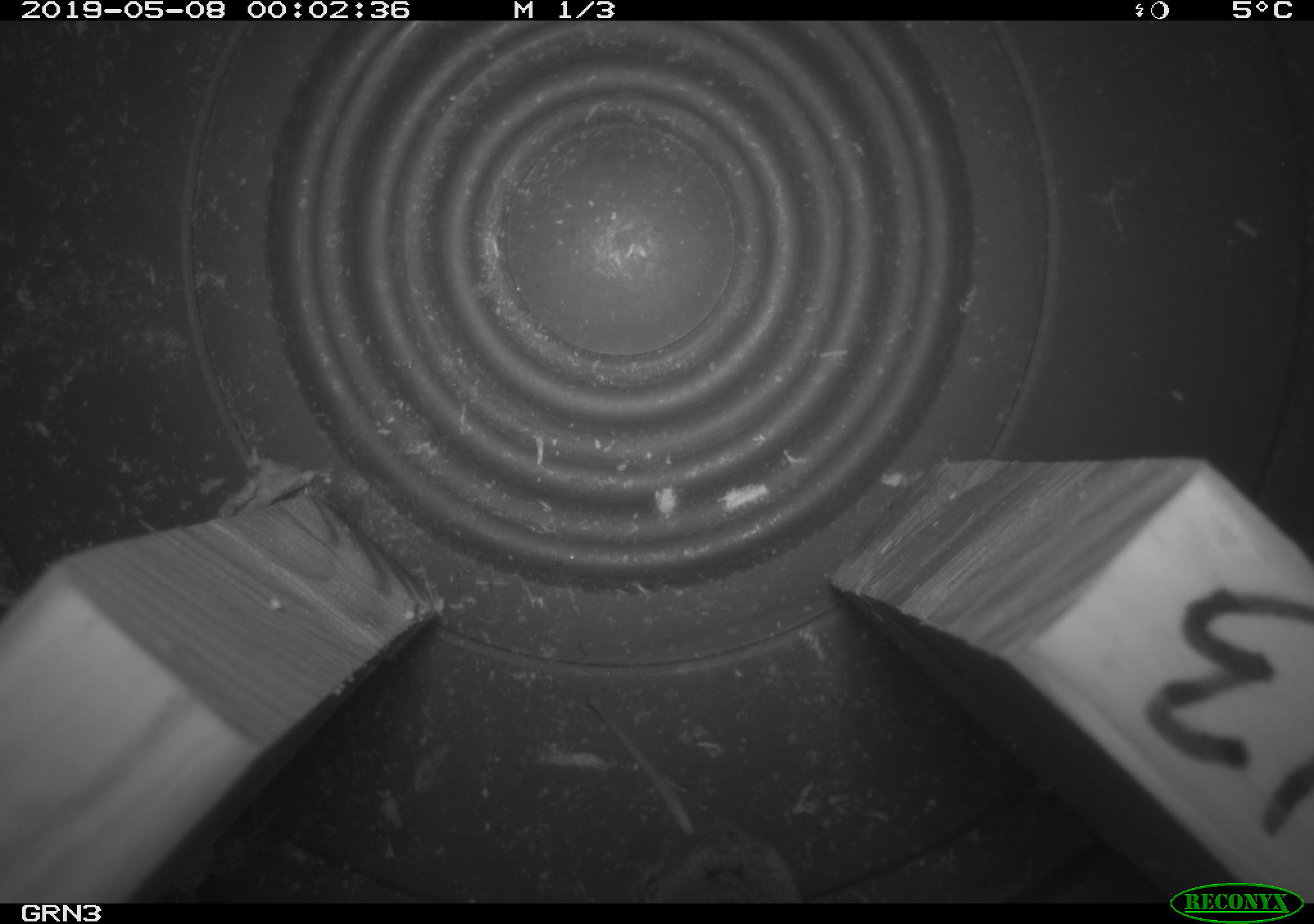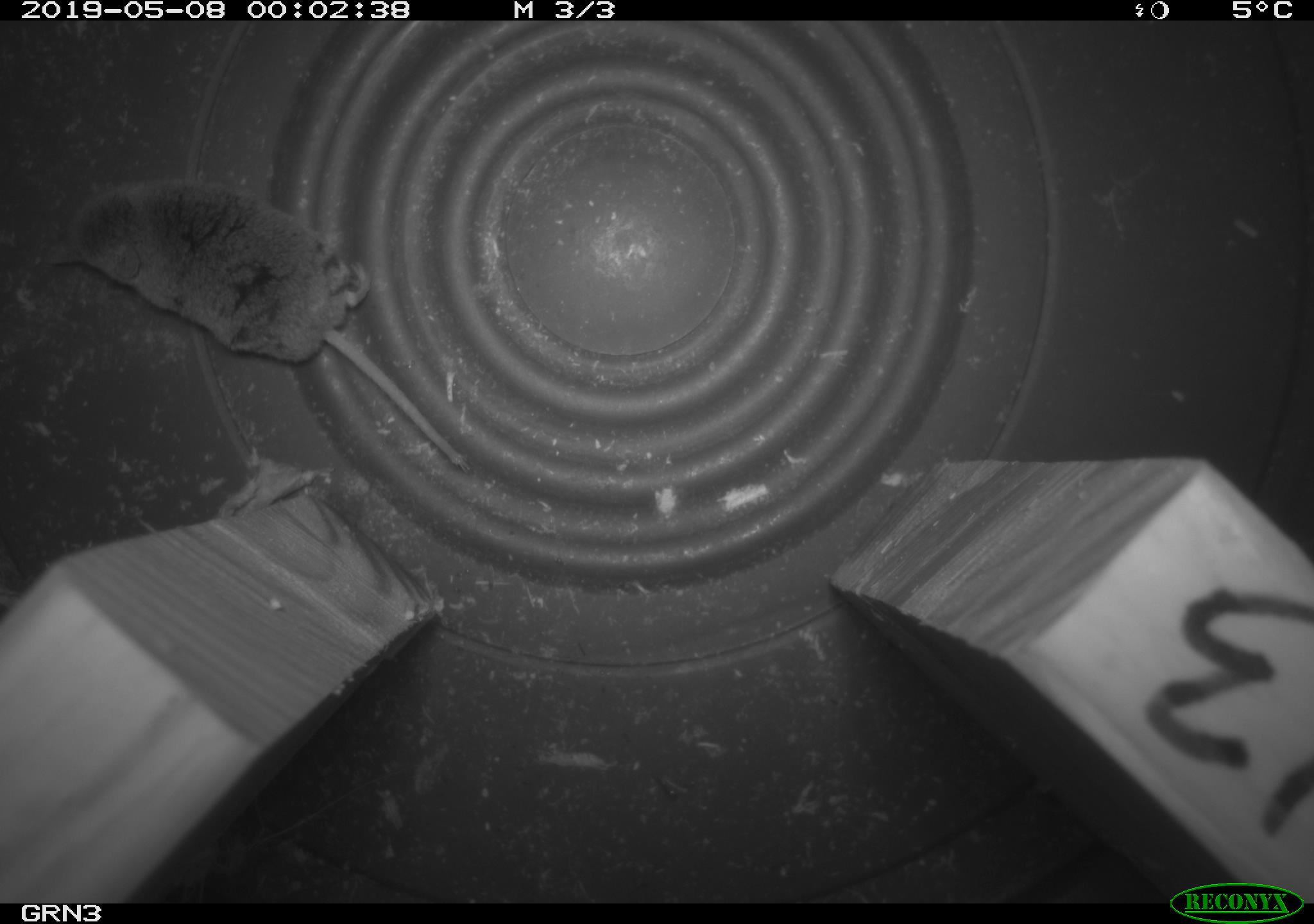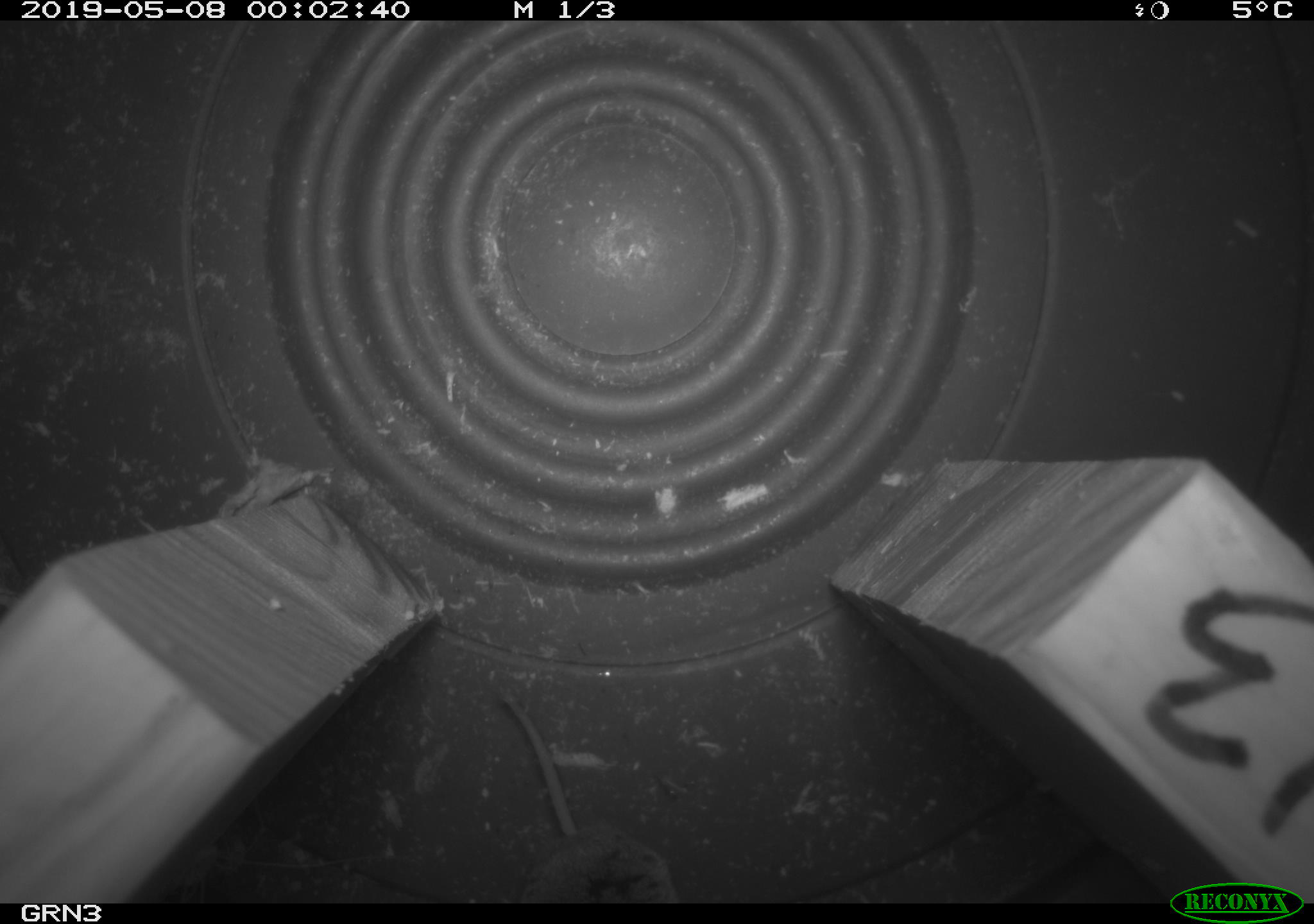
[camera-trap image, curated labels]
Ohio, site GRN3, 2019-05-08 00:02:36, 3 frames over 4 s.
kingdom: Animalia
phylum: Chordata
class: Mammalia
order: Eulipotyphla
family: Soricidae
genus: Sorex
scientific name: Sorex cinereus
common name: masked shrew